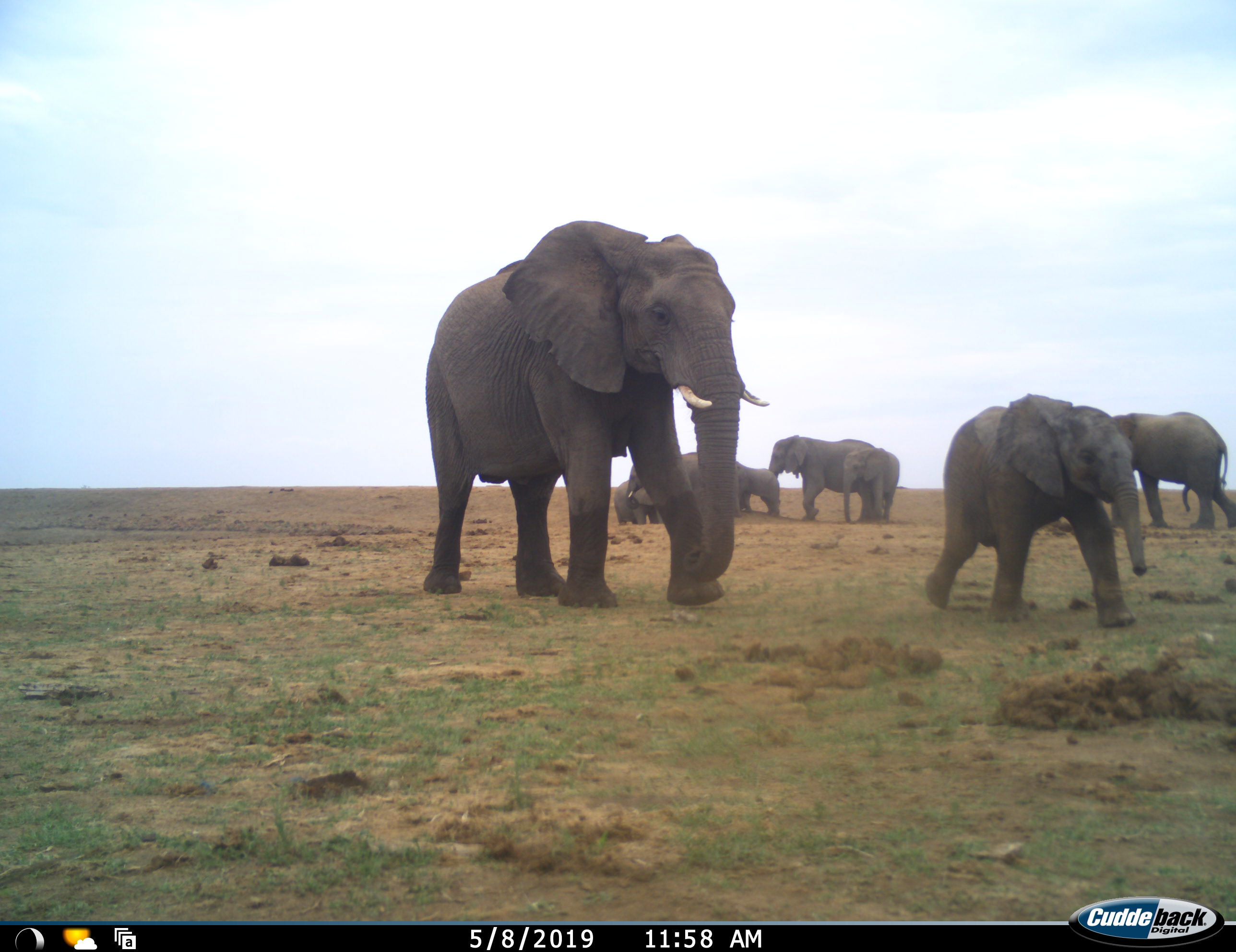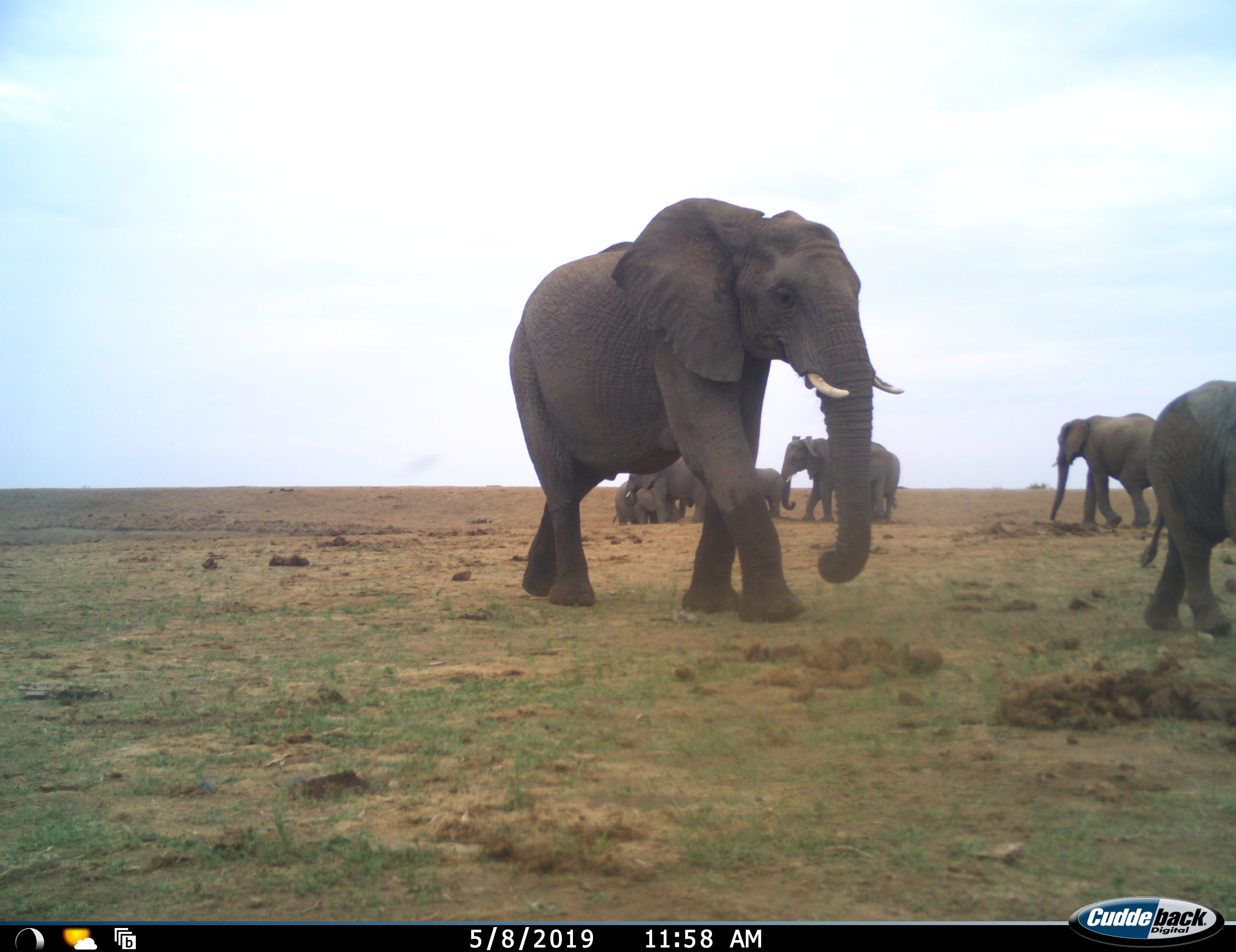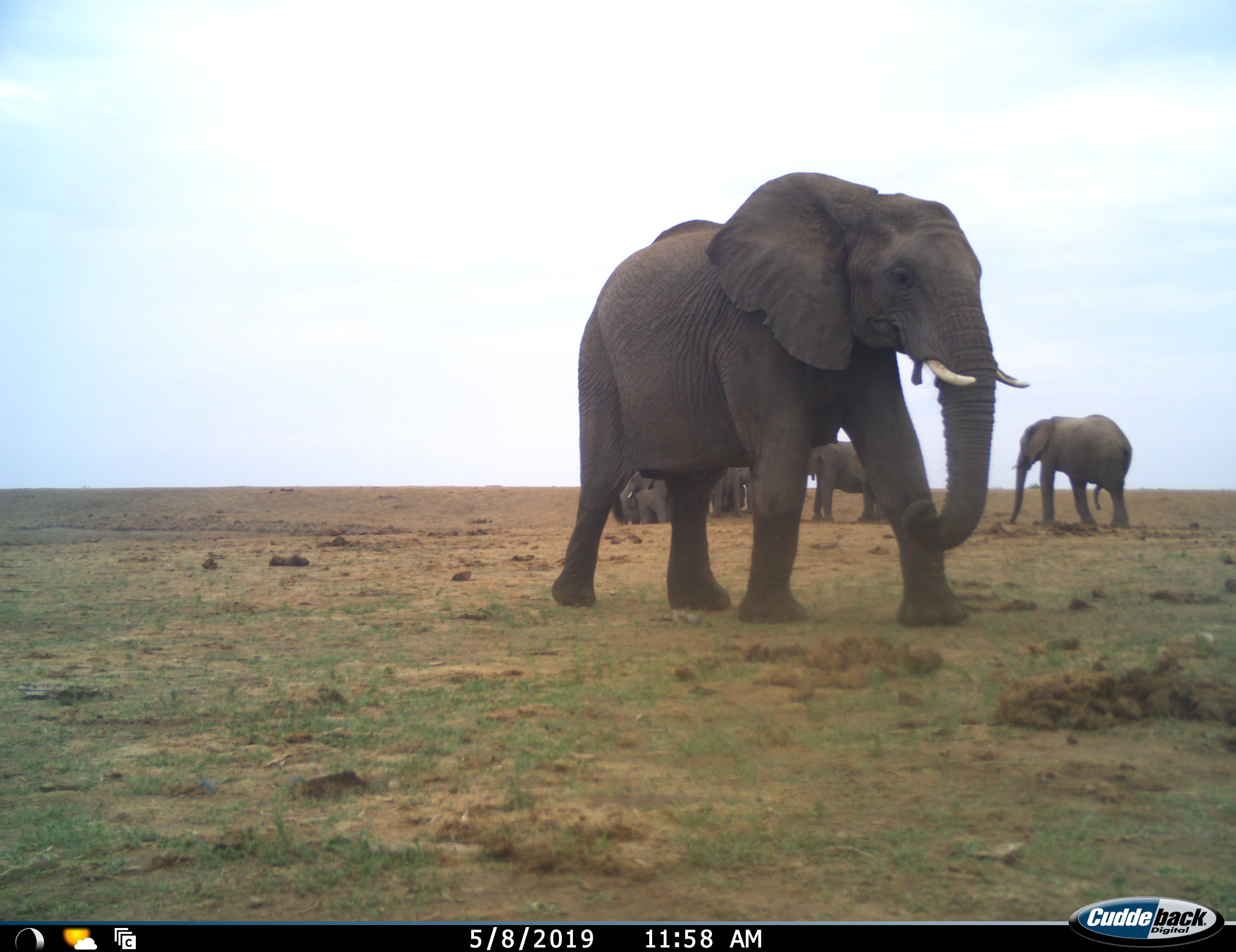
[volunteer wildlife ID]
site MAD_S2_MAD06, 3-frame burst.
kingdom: Animalia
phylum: Chordata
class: Mammalia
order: Proboscidea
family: Elephantidae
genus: Loxodonta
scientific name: Loxodonta africana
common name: african bush elephant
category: elephant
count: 8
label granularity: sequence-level